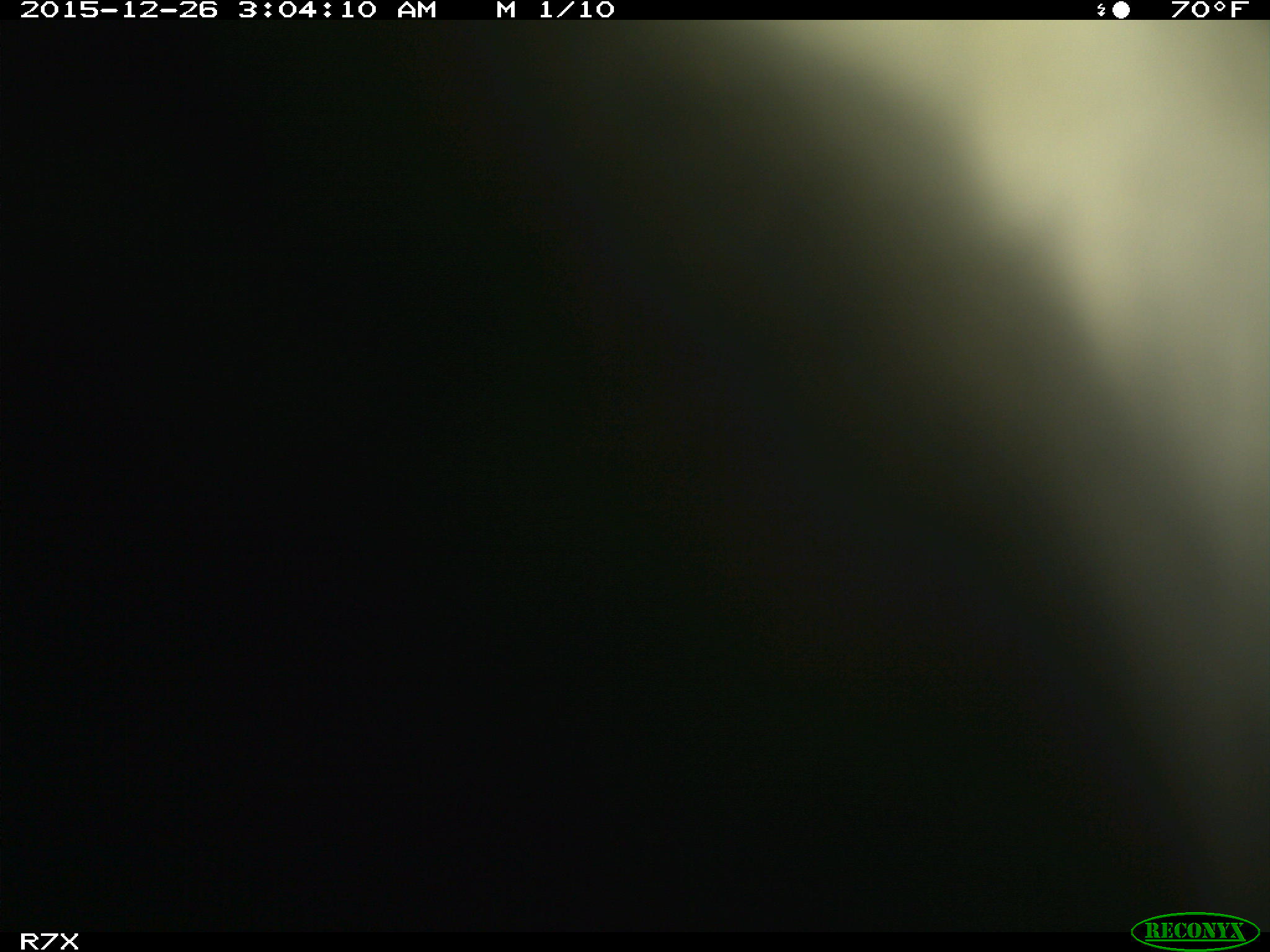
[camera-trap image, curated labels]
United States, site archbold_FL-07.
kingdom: Animalia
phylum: Chordata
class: Mammalia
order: Artiodactyla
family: Bovidae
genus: Bos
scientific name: Bos taurus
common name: domestic cow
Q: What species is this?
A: Bos taurus (domestic cow).